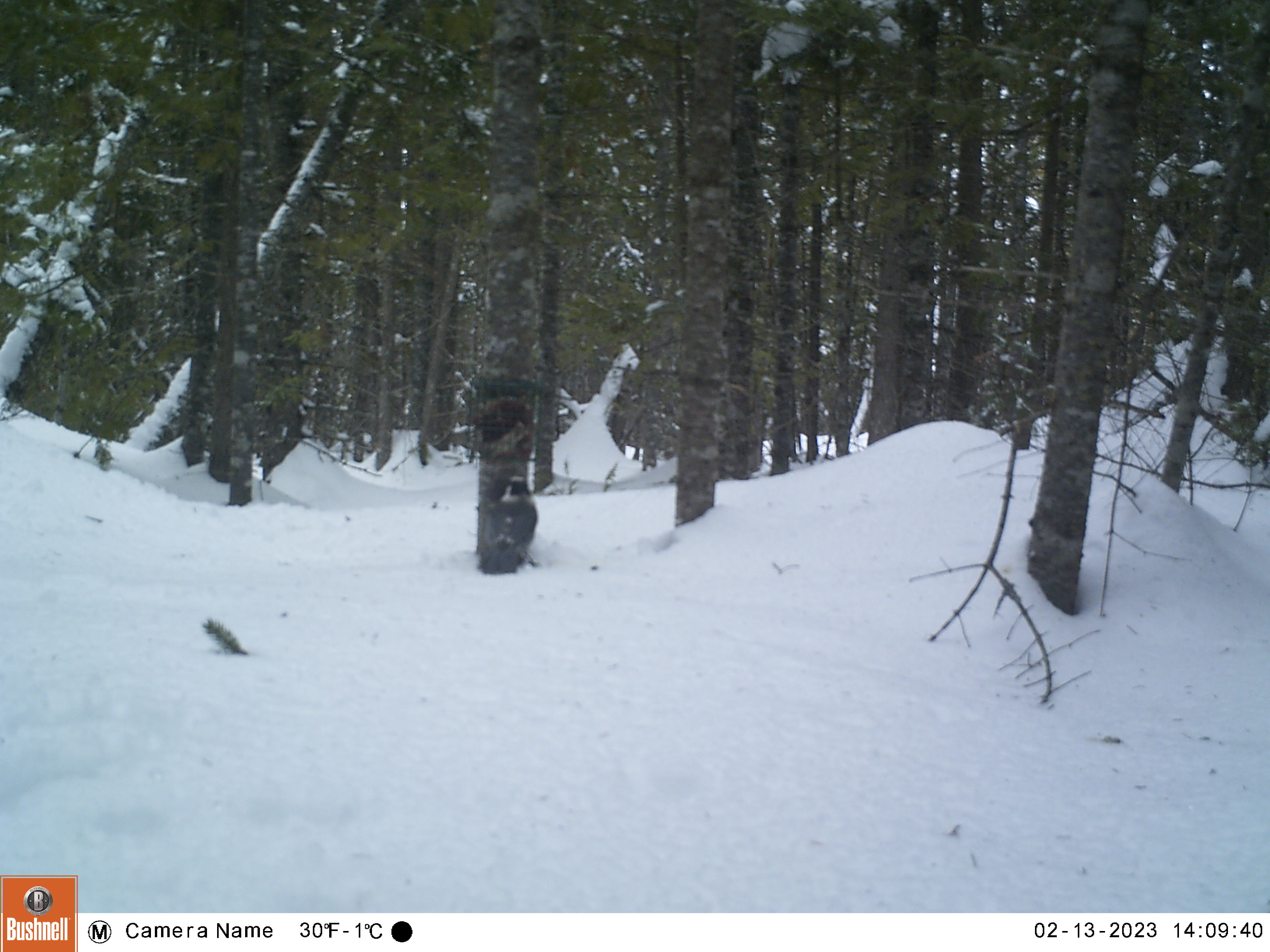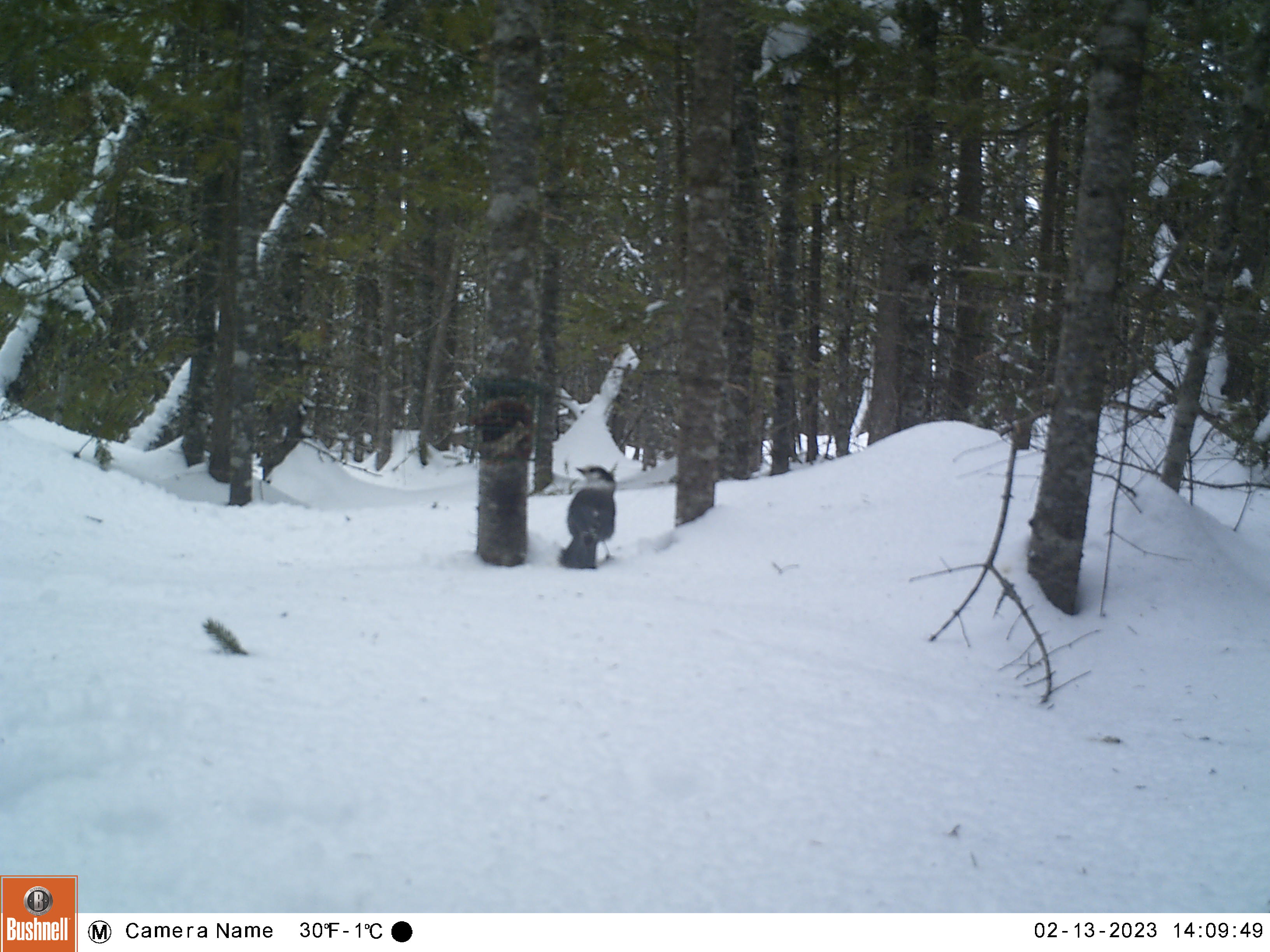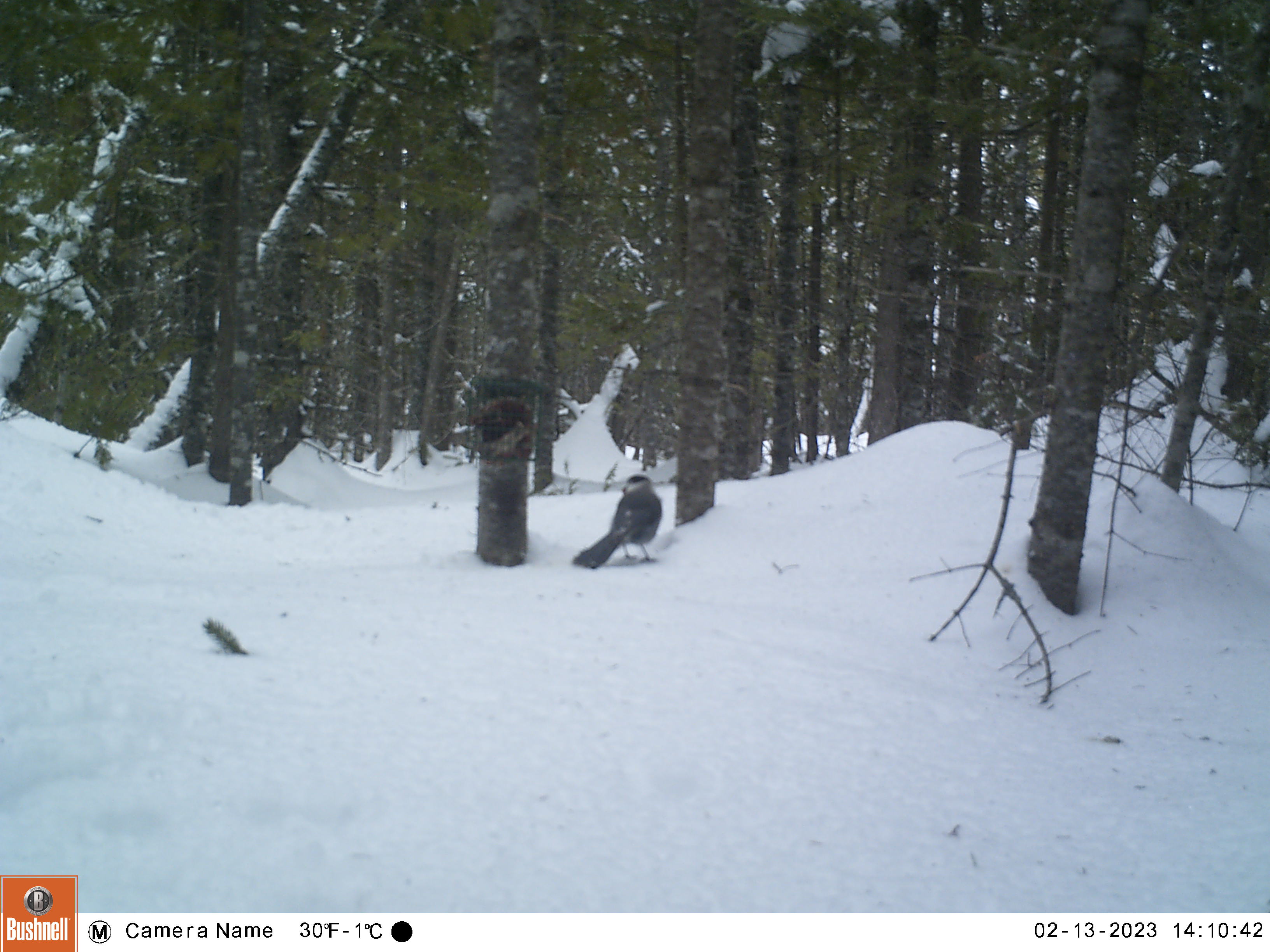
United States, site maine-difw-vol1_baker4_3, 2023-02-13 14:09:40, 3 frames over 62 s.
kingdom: Animalia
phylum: Chordata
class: Aves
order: Passeriformes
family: Corvidae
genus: Perisoreus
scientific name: Perisoreus canadensis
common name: canada jay